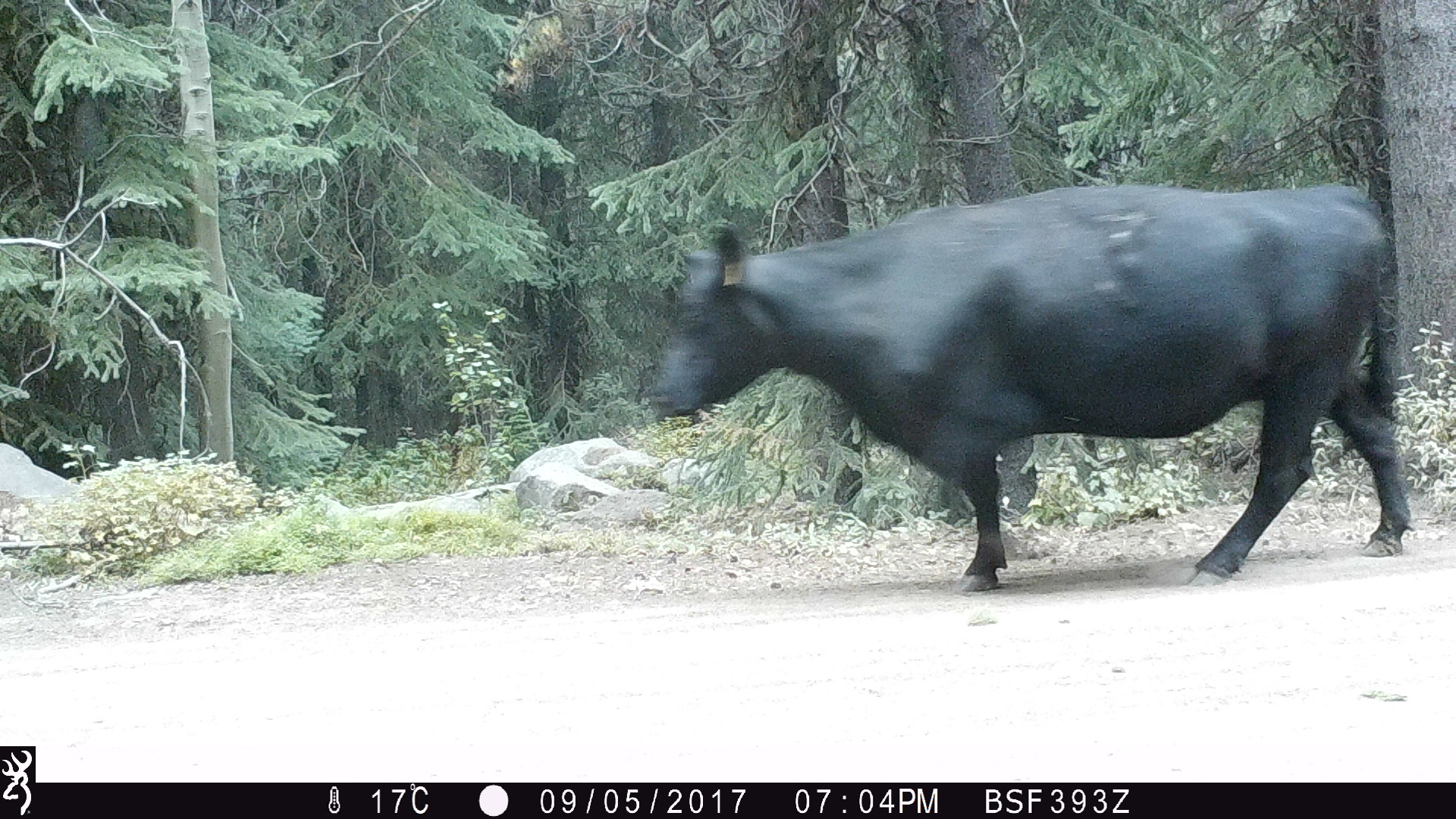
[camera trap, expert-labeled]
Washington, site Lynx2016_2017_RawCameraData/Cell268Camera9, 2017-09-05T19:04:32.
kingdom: Animalia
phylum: Chordata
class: Mammalia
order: Artiodactyla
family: Bovidae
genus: Bos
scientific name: Bos taurus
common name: domestic cattle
Domestic cattle (Bos taurus). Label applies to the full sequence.